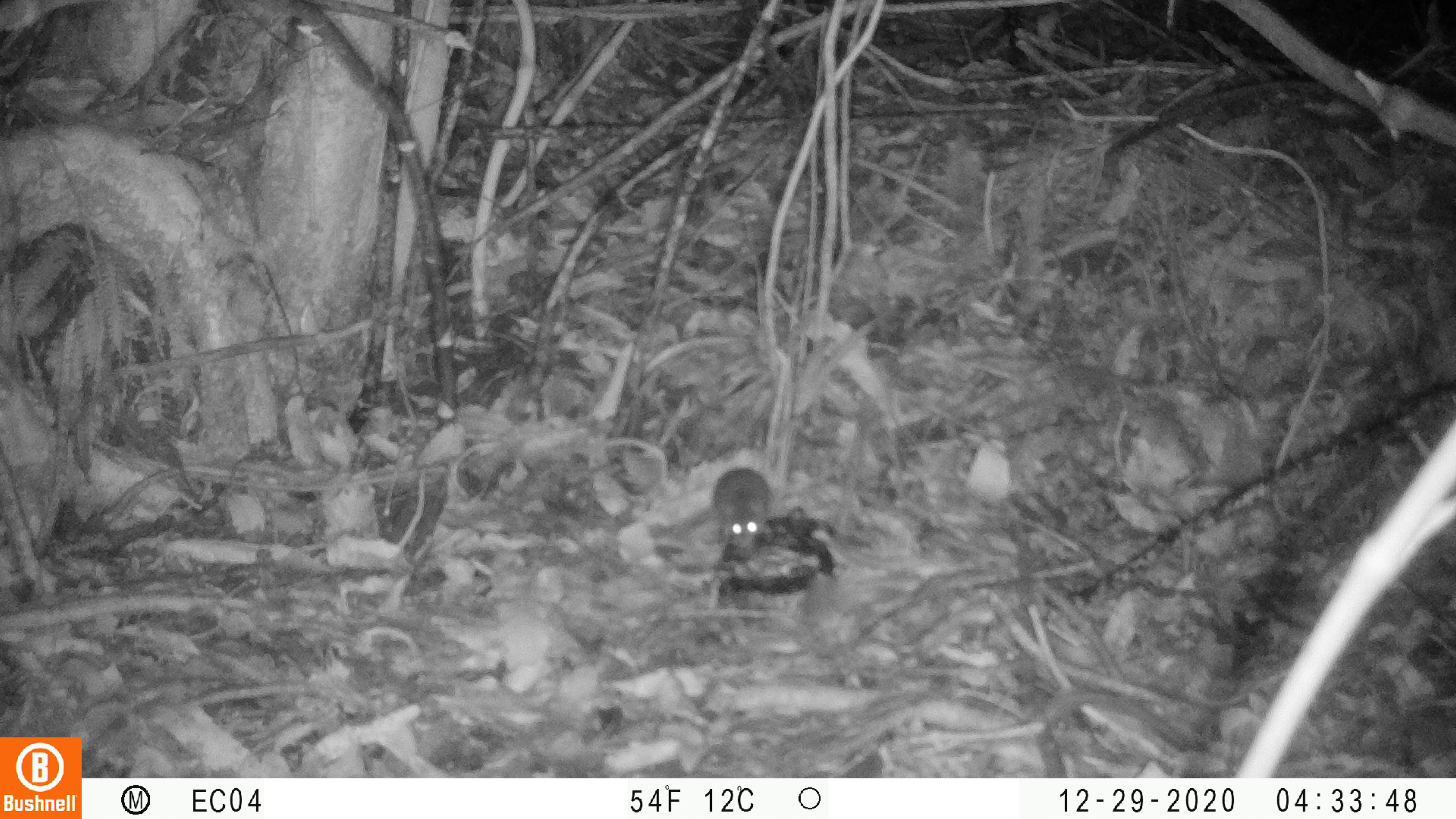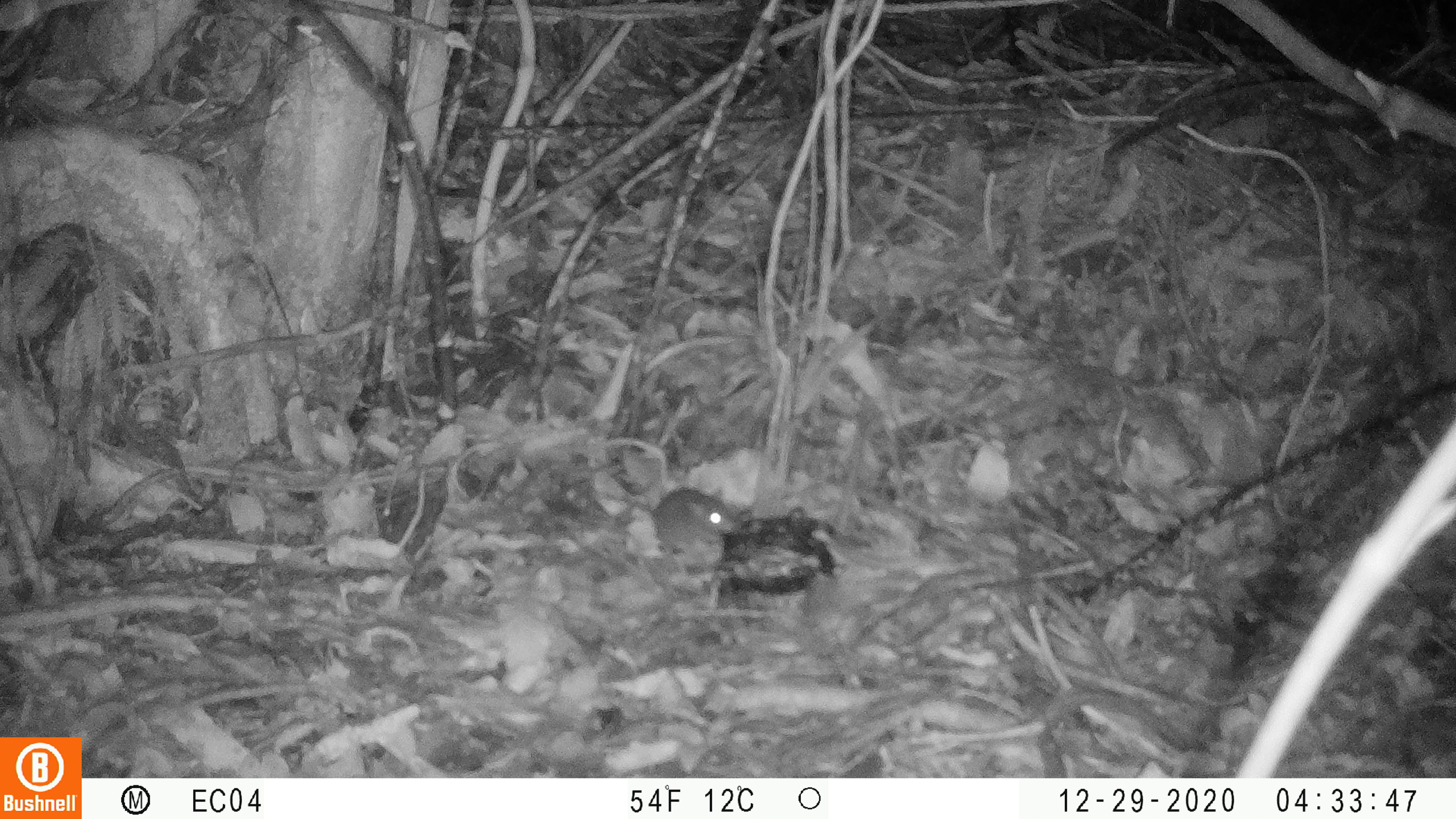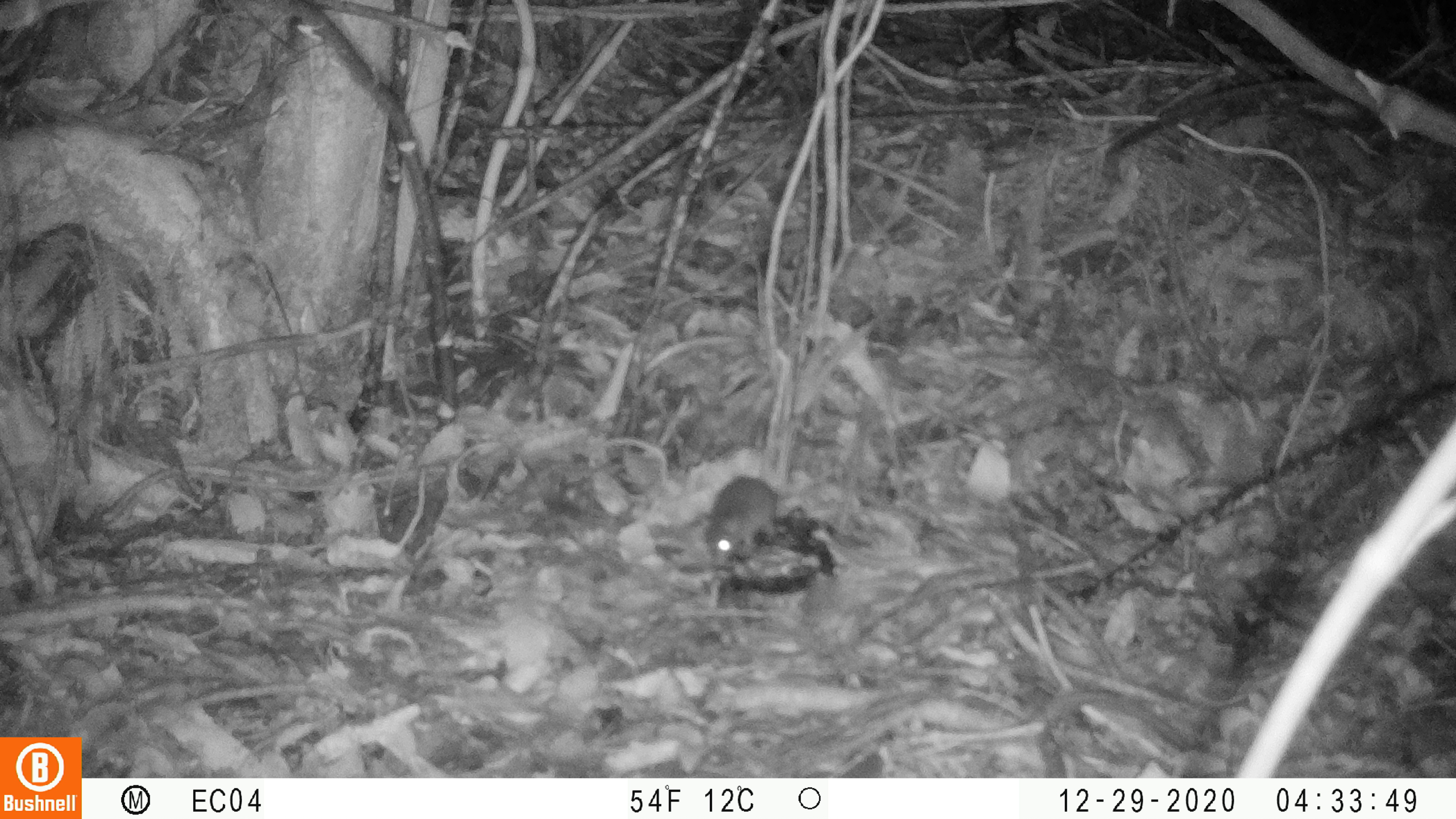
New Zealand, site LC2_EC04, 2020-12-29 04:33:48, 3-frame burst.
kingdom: Animalia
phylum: Chordata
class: Mammalia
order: Rodentia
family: Muridae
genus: Mus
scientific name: Mus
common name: mouse